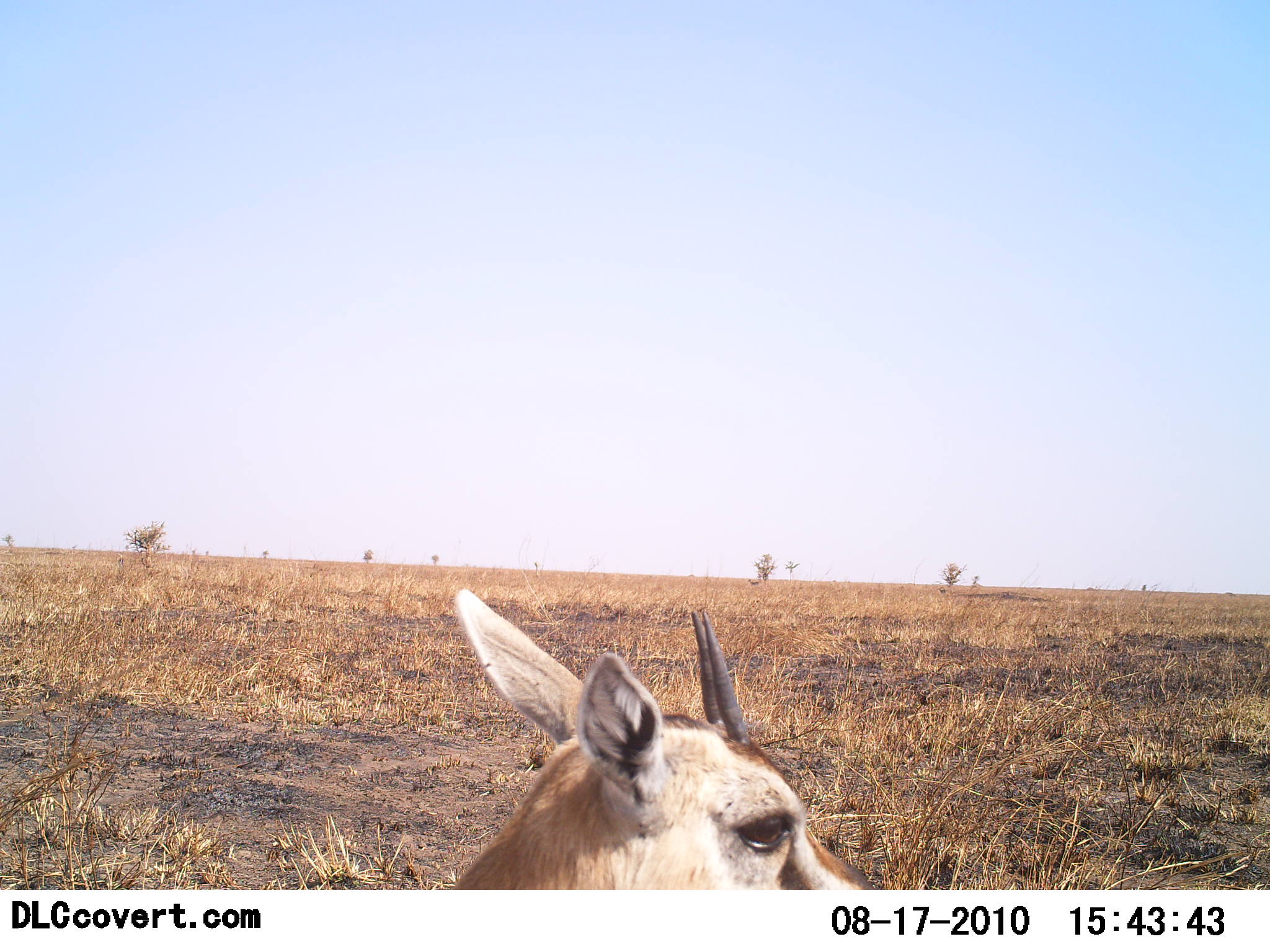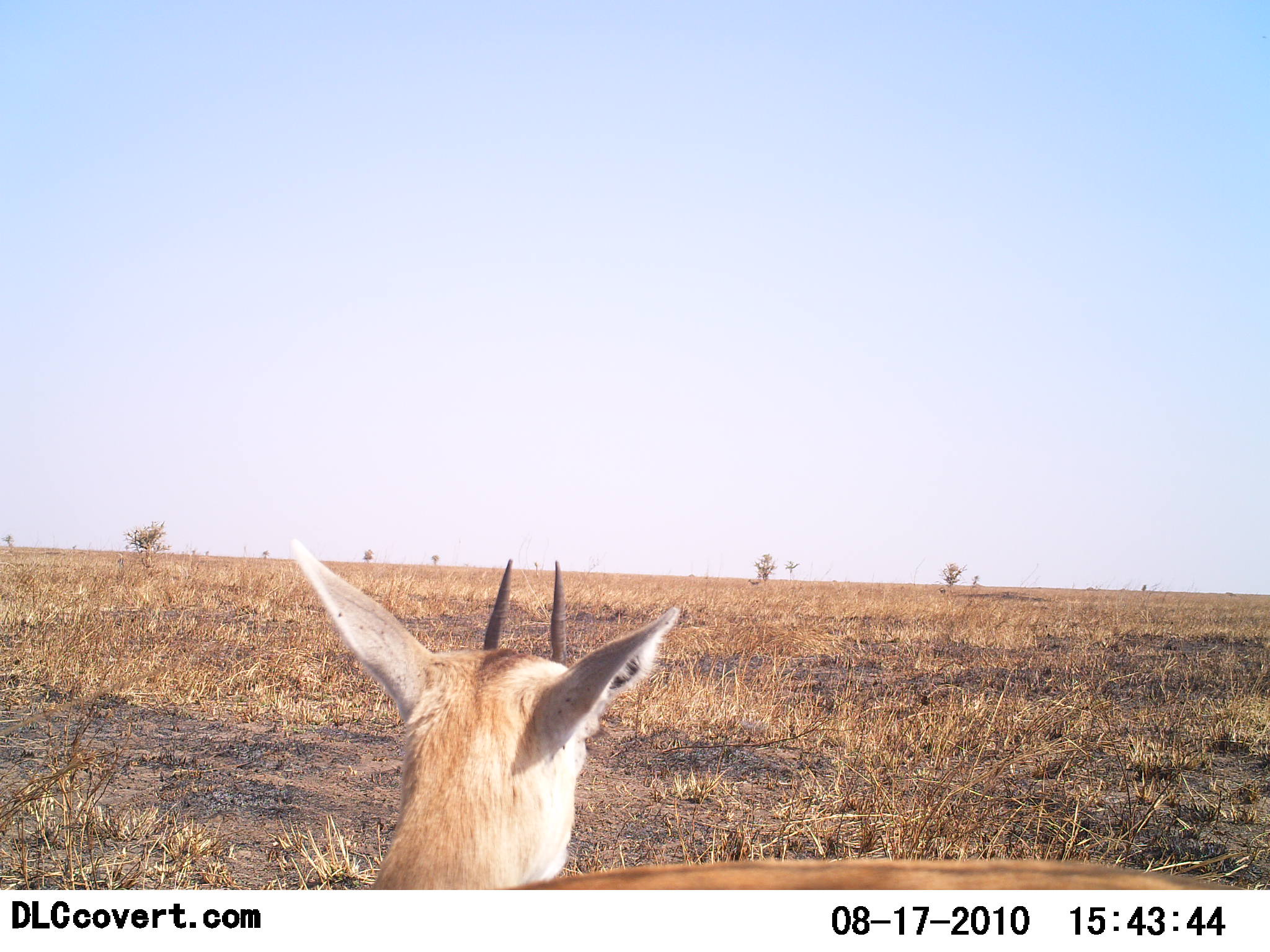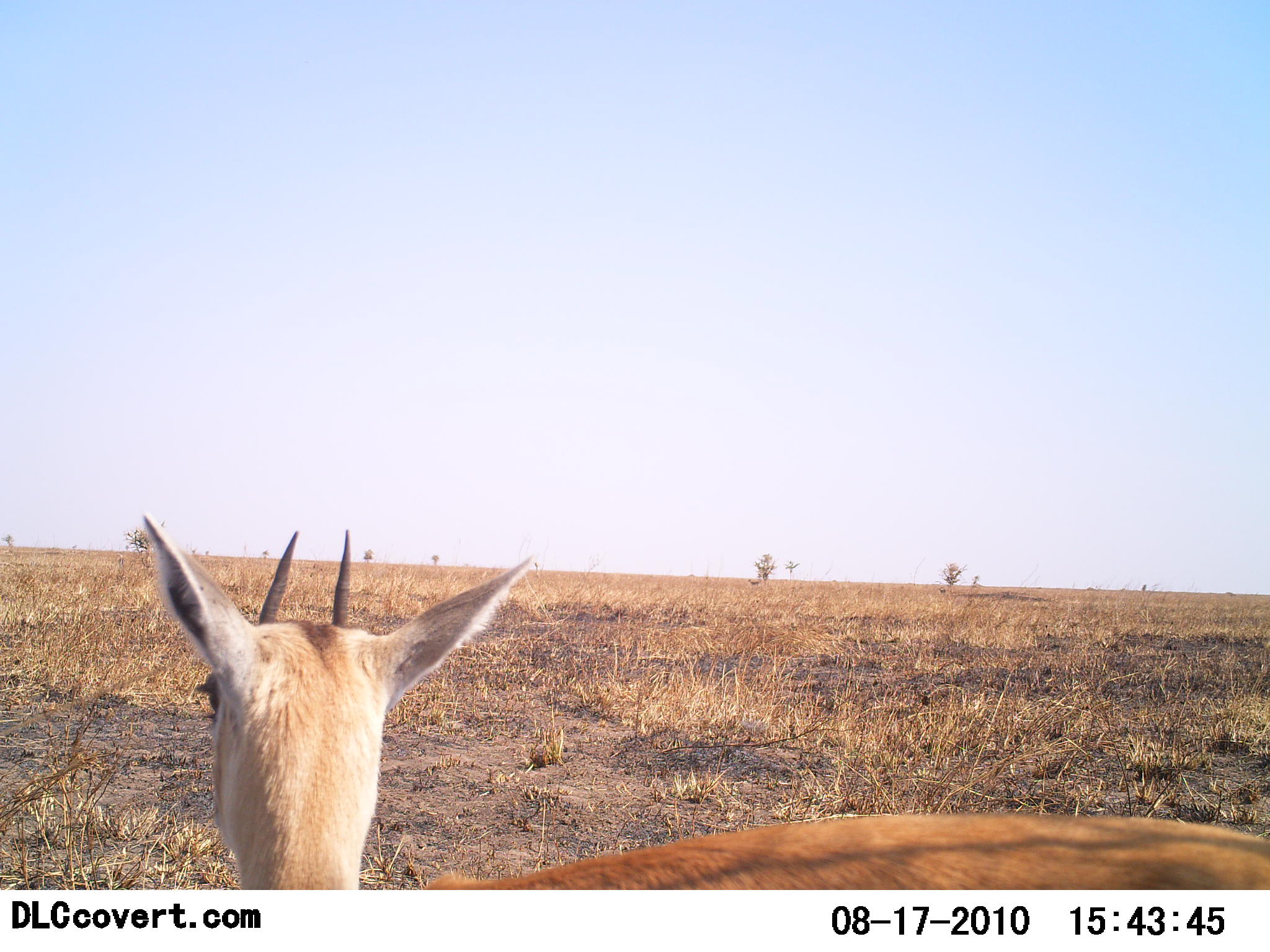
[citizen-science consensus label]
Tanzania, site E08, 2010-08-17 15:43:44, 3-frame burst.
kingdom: Animalia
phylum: Chordata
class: Mammalia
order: Artiodactyla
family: Bovidae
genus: Eudorcas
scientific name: Eudorcas thomsonii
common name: thomson's gazelle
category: gazellethomsons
Gazellethomsons (thomson's gazelle) (Eudorcas thomsonii), count 1. Behavior (volunteer vote fractions): standing 77%, resting 8%, moving 15%, interacting 0%. Young present (vote fraction): 8%. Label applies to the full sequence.